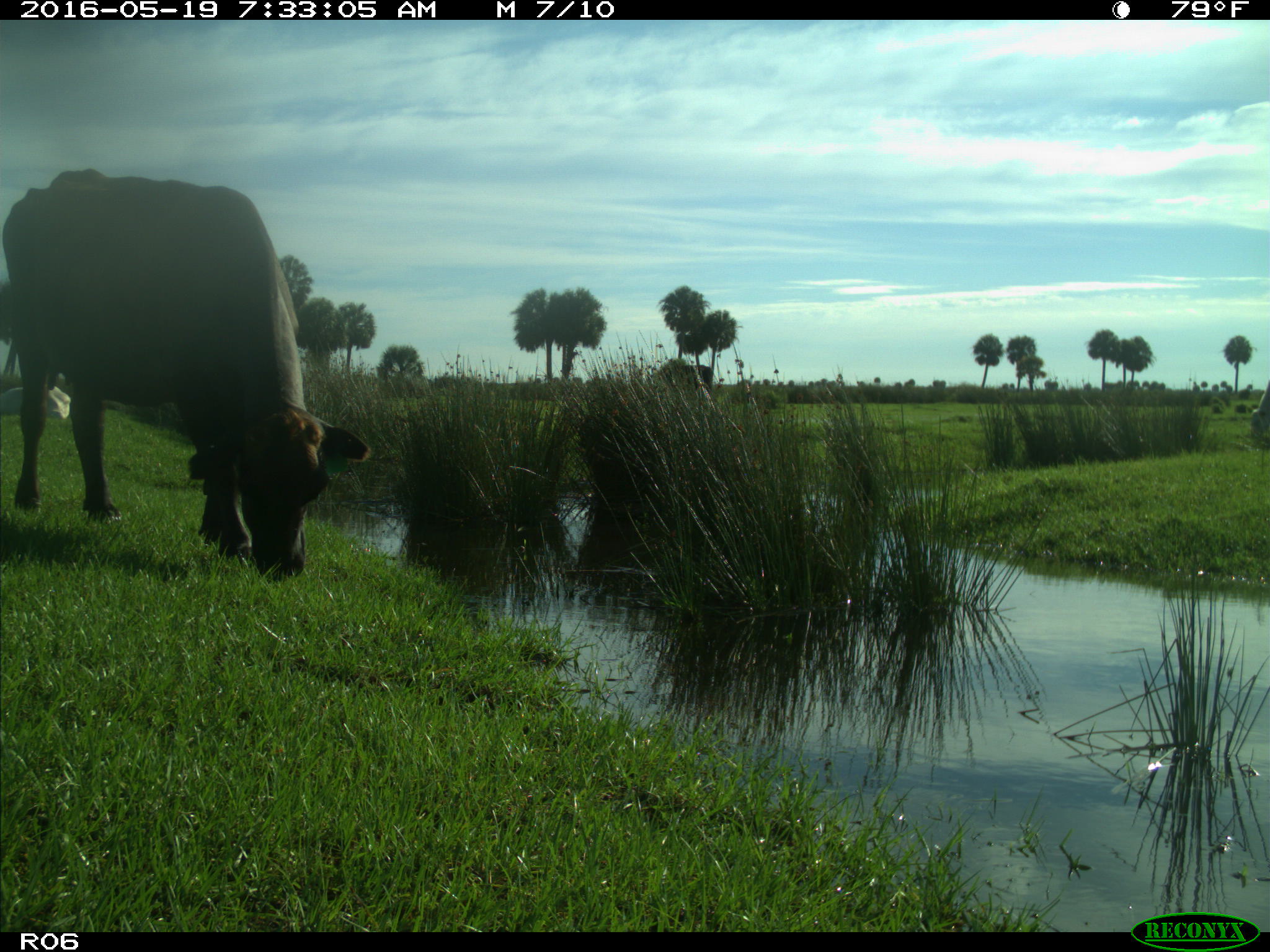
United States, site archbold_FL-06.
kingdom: Animalia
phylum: Chordata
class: Mammalia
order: Artiodactyla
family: Bovidae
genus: Bos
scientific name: Bos taurus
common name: domestic cow